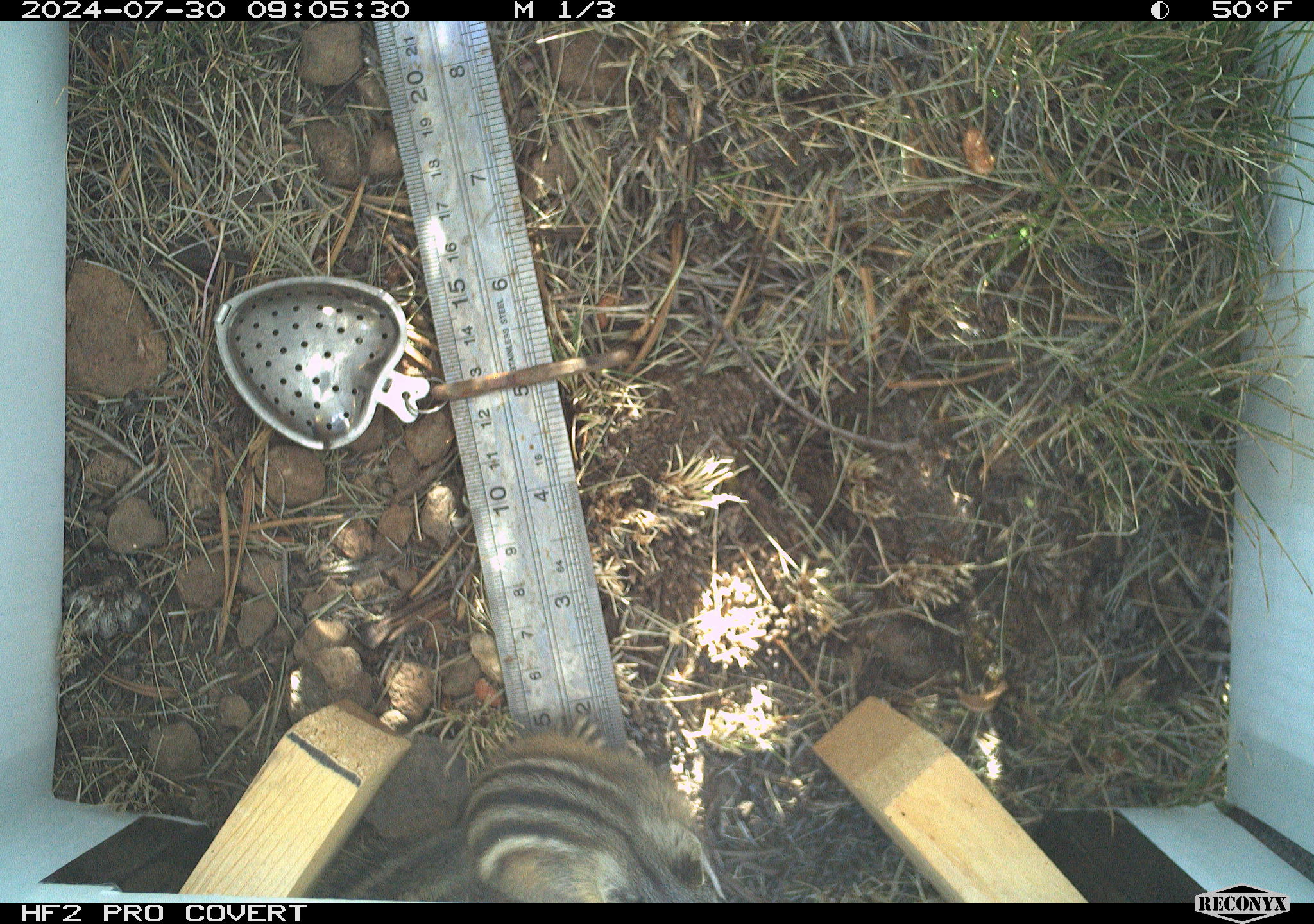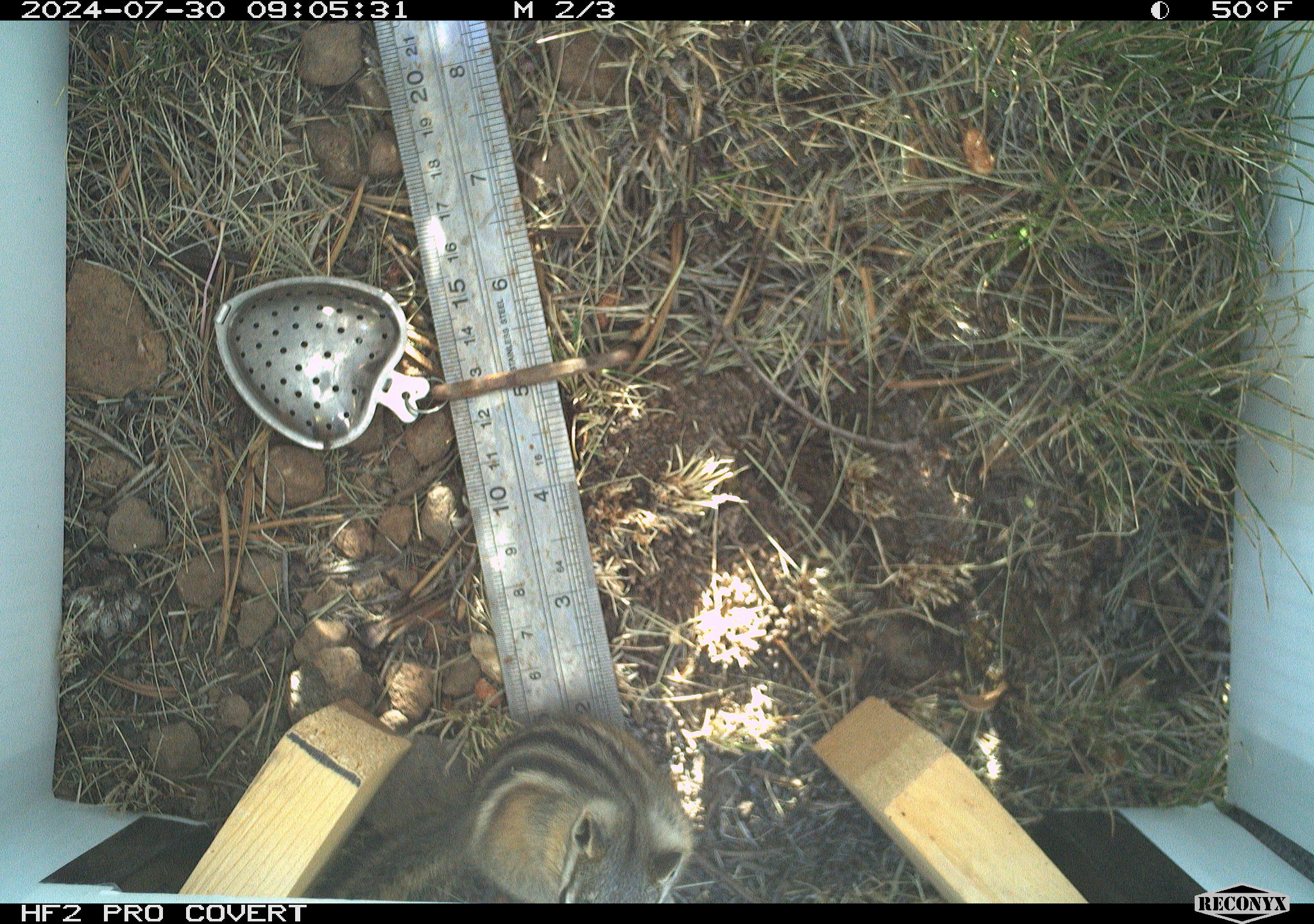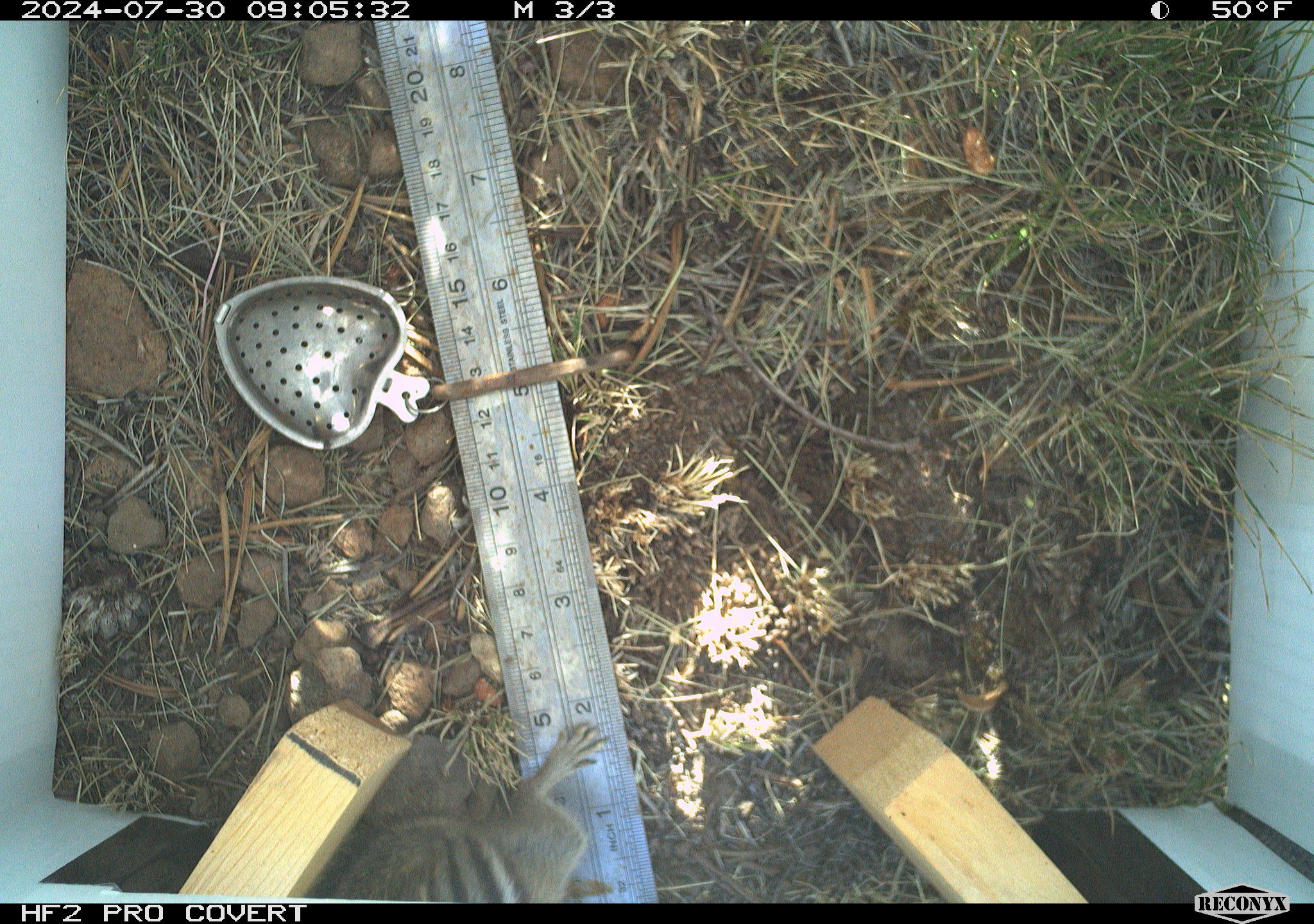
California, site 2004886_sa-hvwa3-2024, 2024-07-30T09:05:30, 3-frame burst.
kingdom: Animalia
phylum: Chordata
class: Mammalia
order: Rodentia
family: Sciuridae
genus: Neotamias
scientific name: Neotamias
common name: western chipmunks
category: neotamias species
Neotamias species (western chipmunks) (Neotamias).